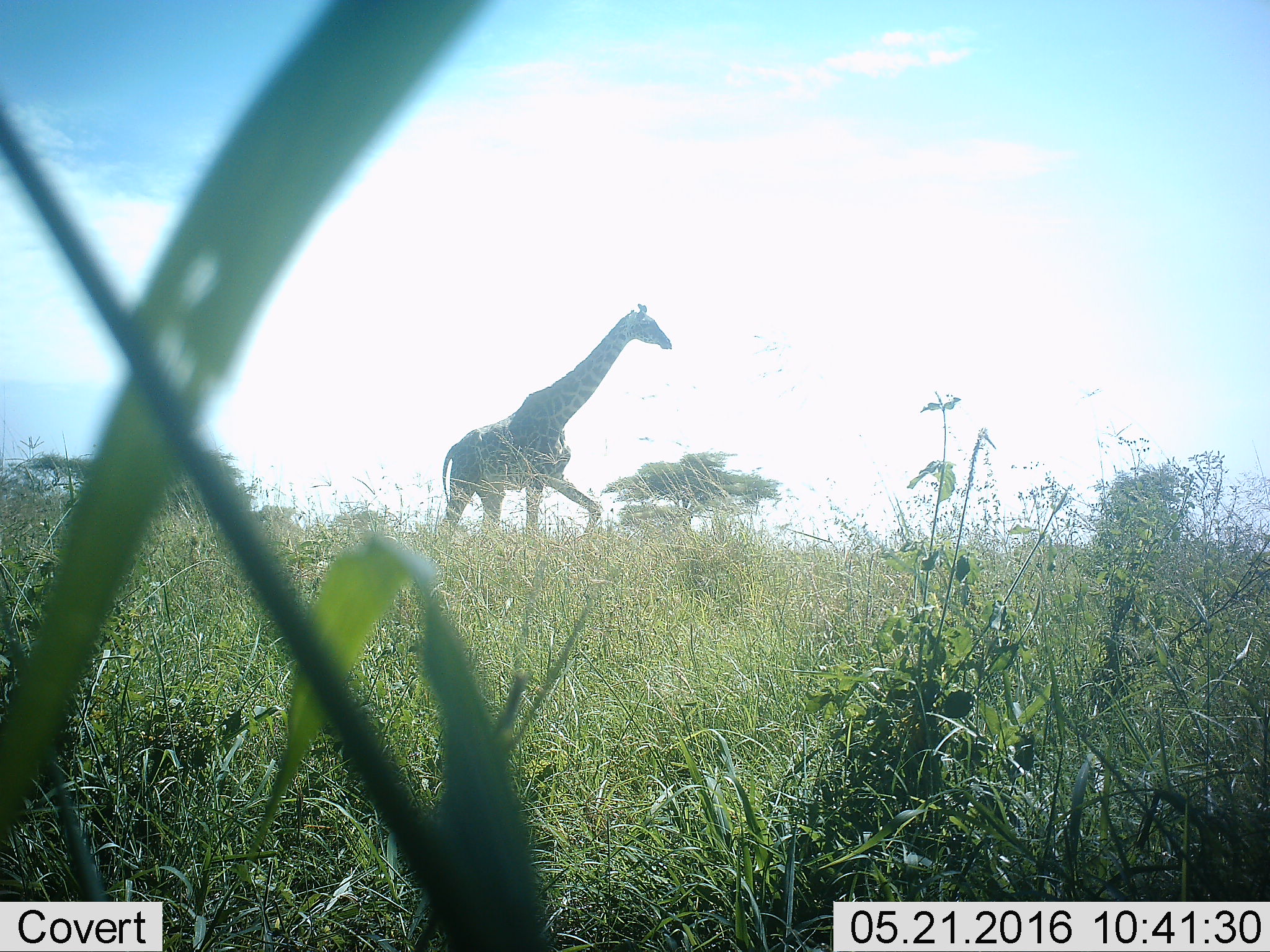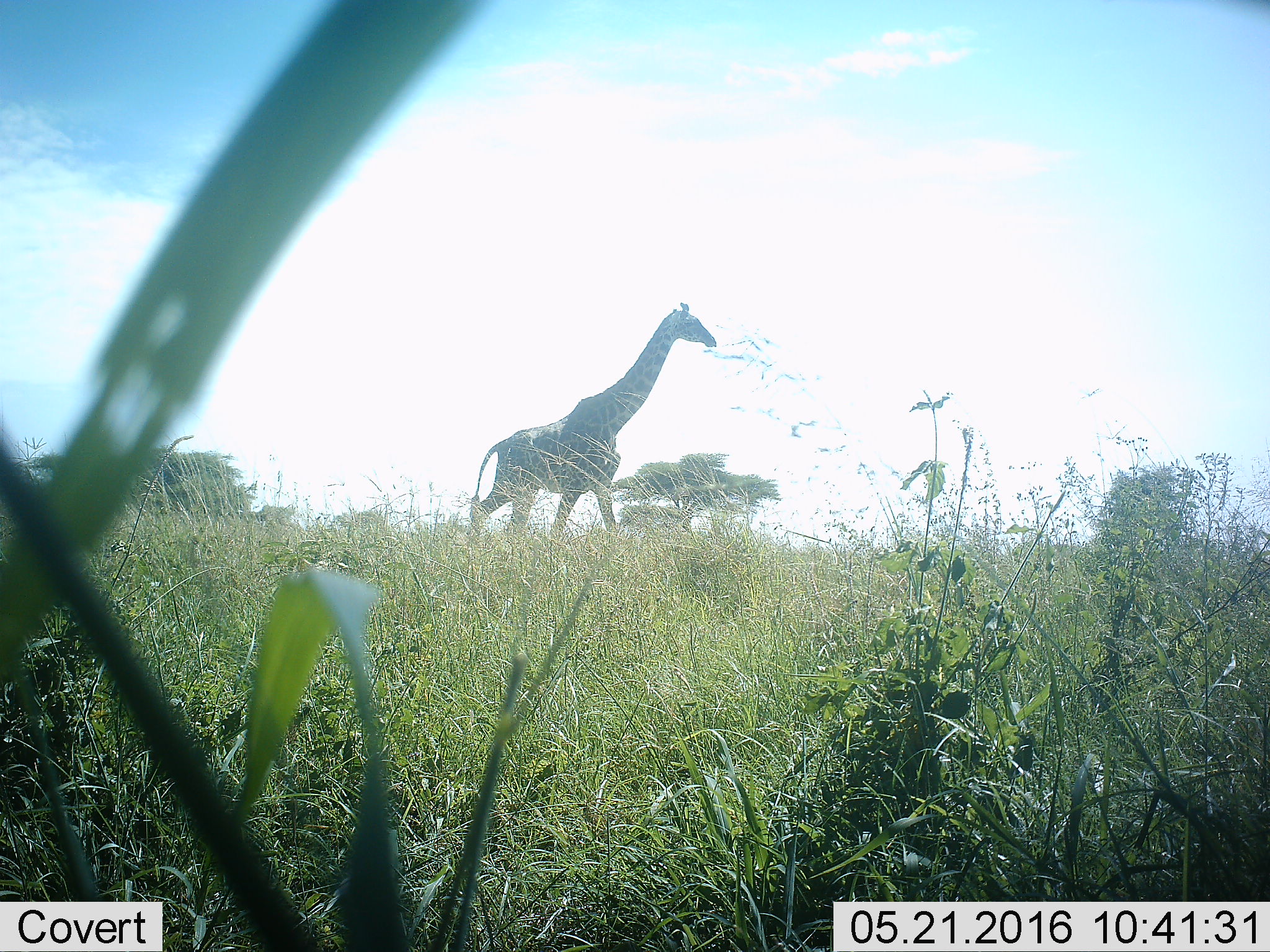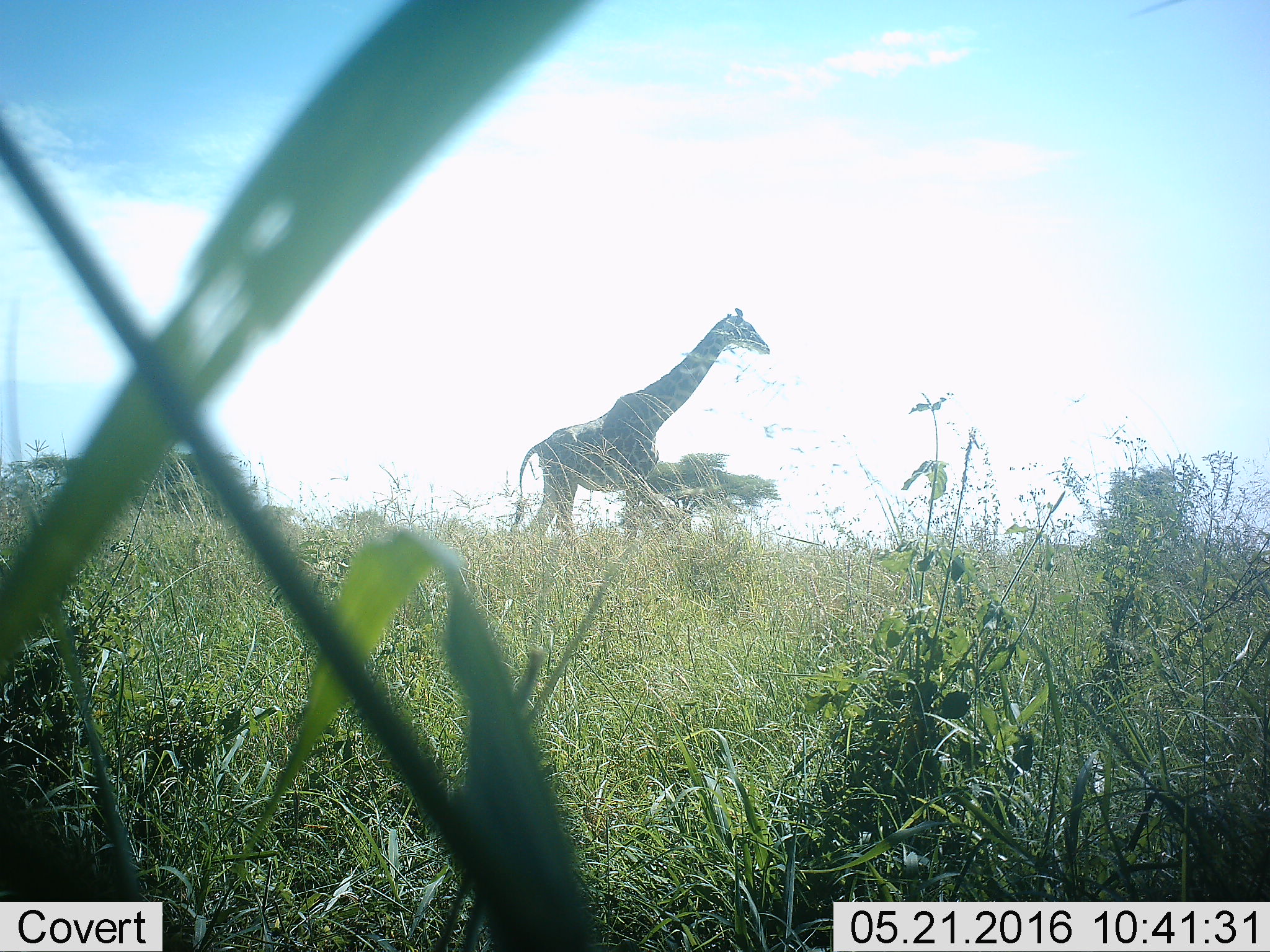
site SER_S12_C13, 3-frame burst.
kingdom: Animalia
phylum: Chordata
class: Mammalia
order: Artiodactyla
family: Giraffidae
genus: Giraffa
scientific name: Giraffa camelopardalis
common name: giraffe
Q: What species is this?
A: Giraffe (Giraffa camelopardalis).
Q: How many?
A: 1.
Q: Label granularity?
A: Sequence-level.